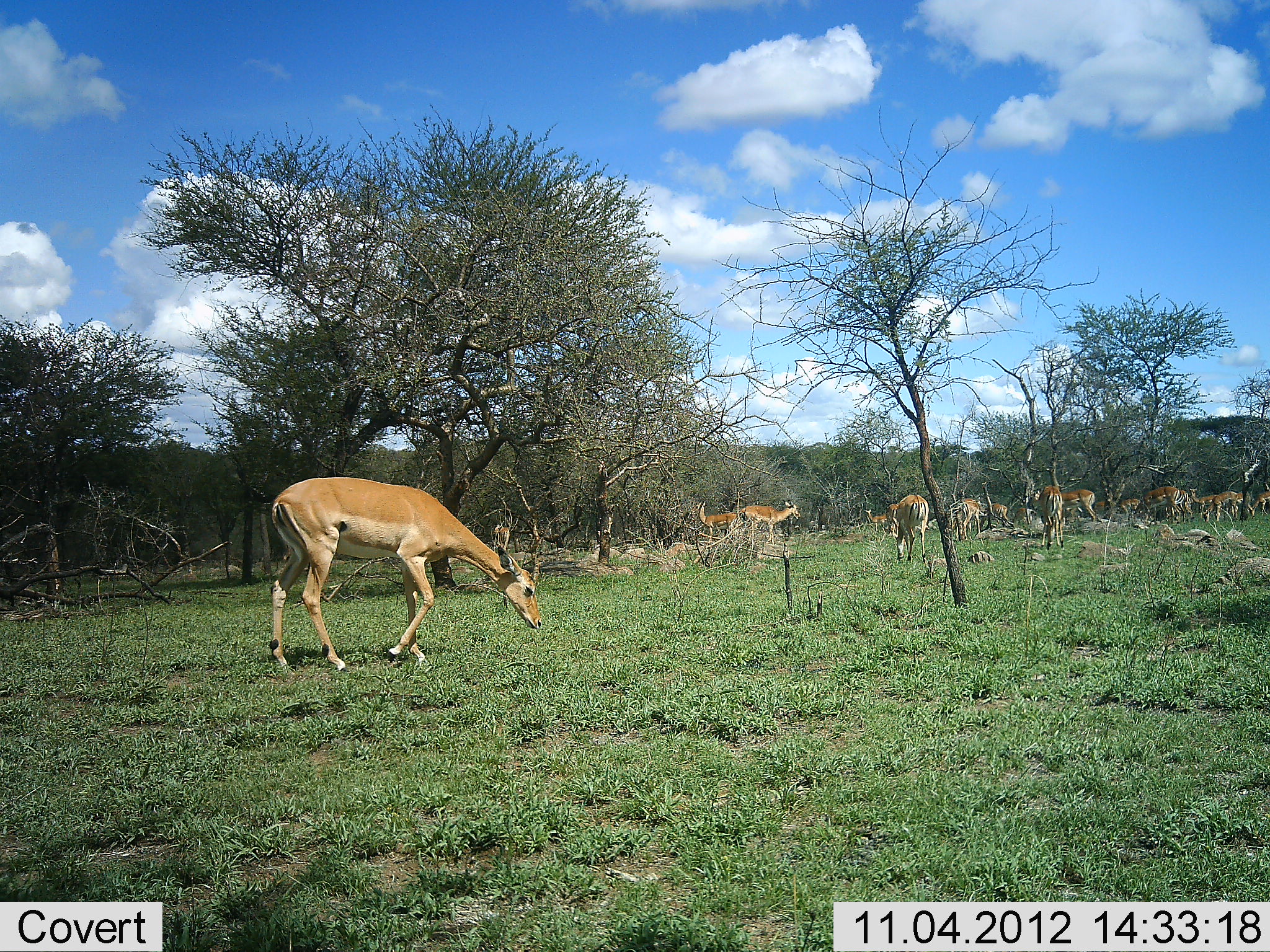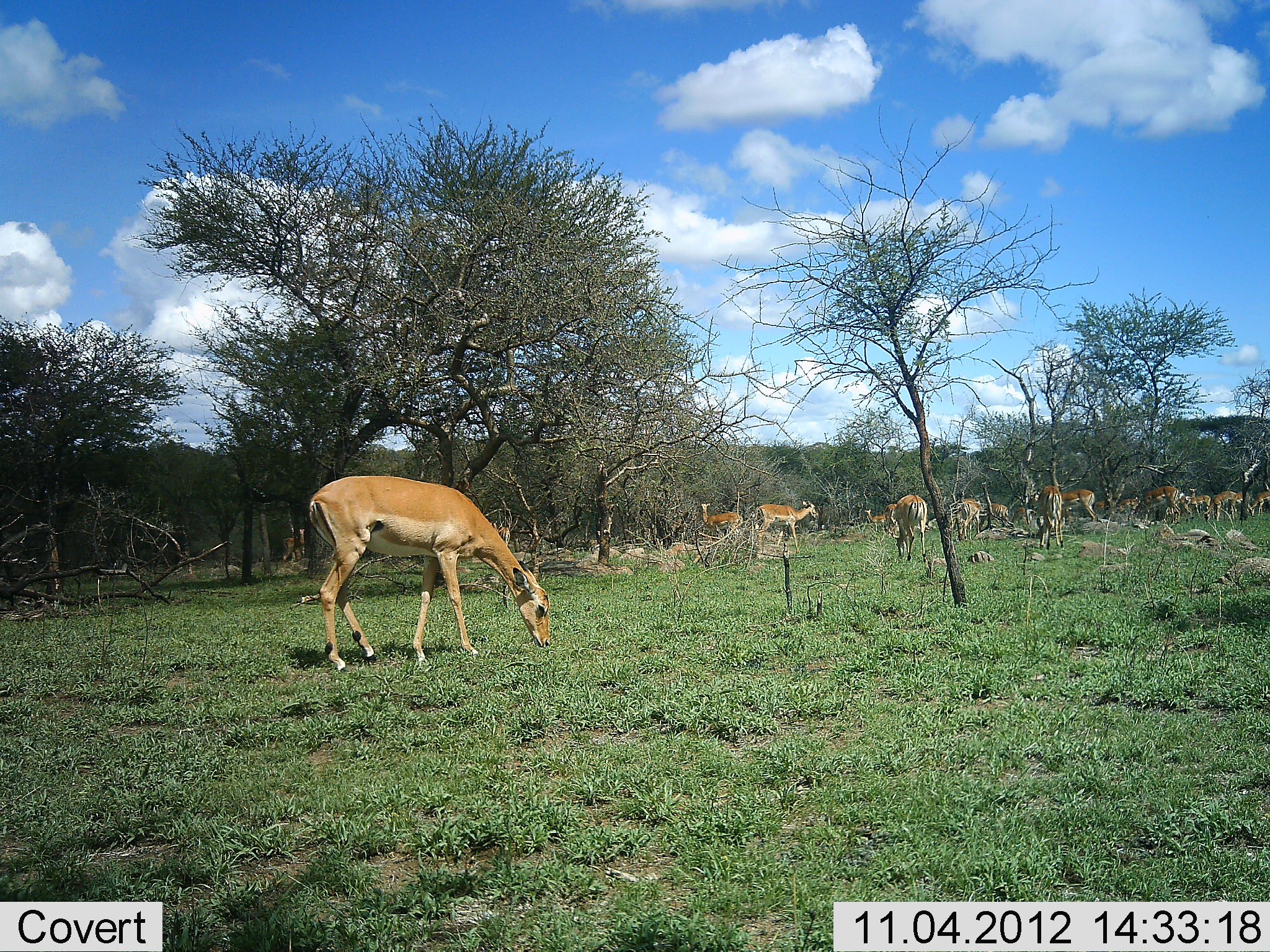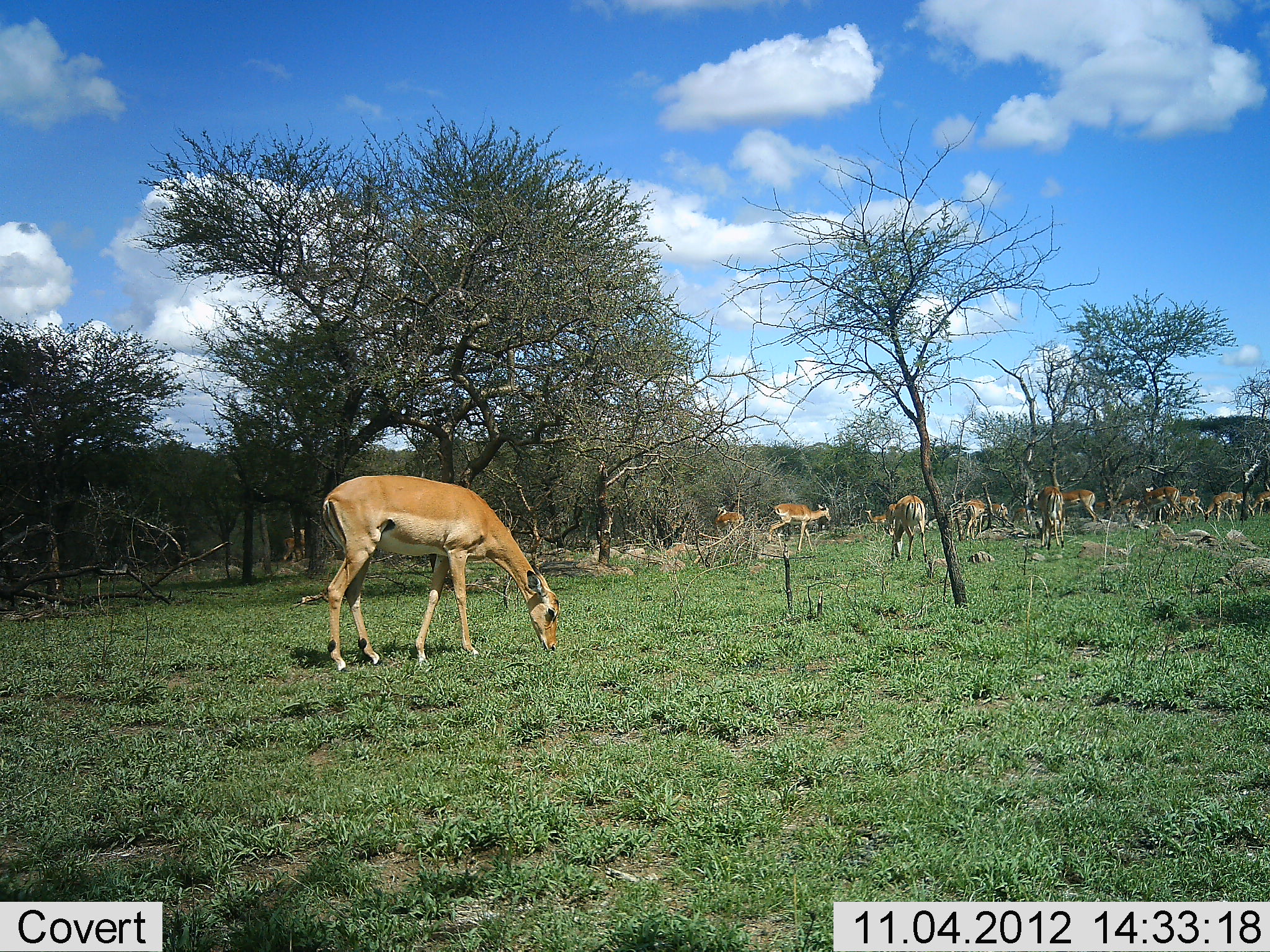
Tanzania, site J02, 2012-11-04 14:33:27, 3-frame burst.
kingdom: Animalia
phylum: Chordata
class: Mammalia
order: Artiodactyla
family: Bovidae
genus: Aepyceros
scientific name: Aepyceros melampus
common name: impala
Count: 11-50.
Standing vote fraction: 70%.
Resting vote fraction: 0%.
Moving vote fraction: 40%.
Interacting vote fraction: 10%.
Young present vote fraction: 0%.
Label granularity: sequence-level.